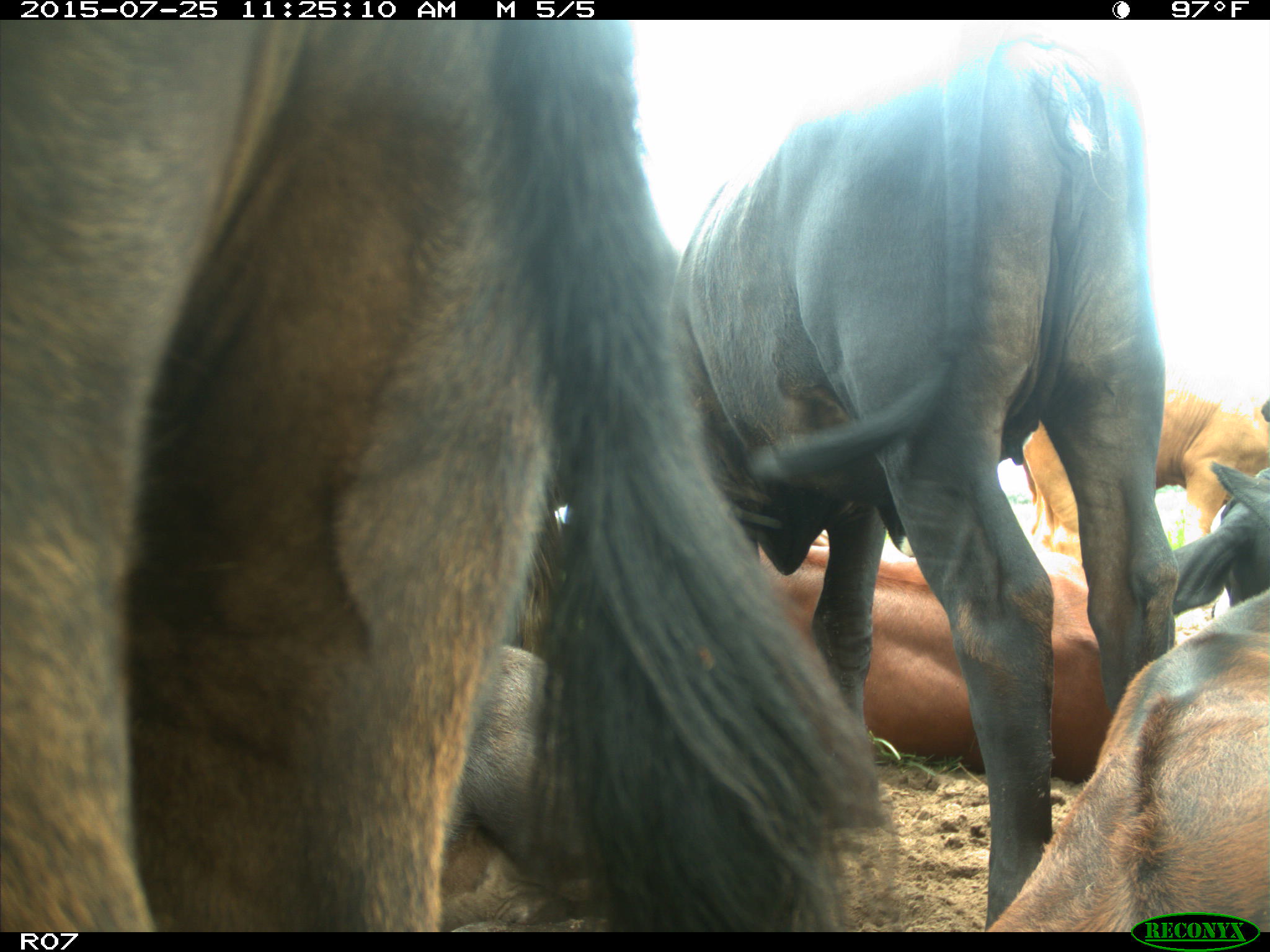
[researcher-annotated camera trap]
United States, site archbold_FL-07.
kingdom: Animalia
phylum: Chordata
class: Mammalia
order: Artiodactyla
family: Bovidae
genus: Bos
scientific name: Bos taurus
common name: domestic cow